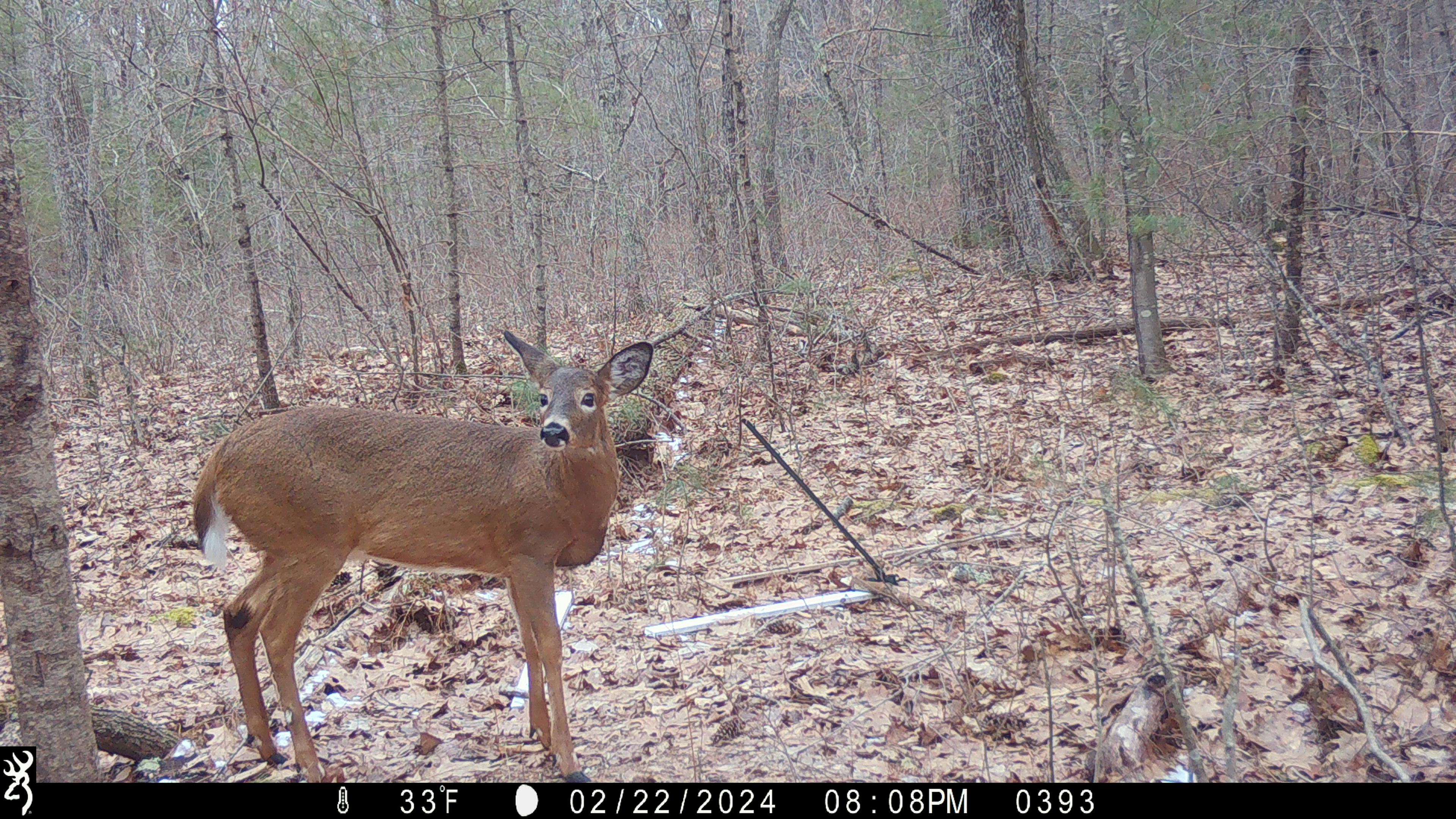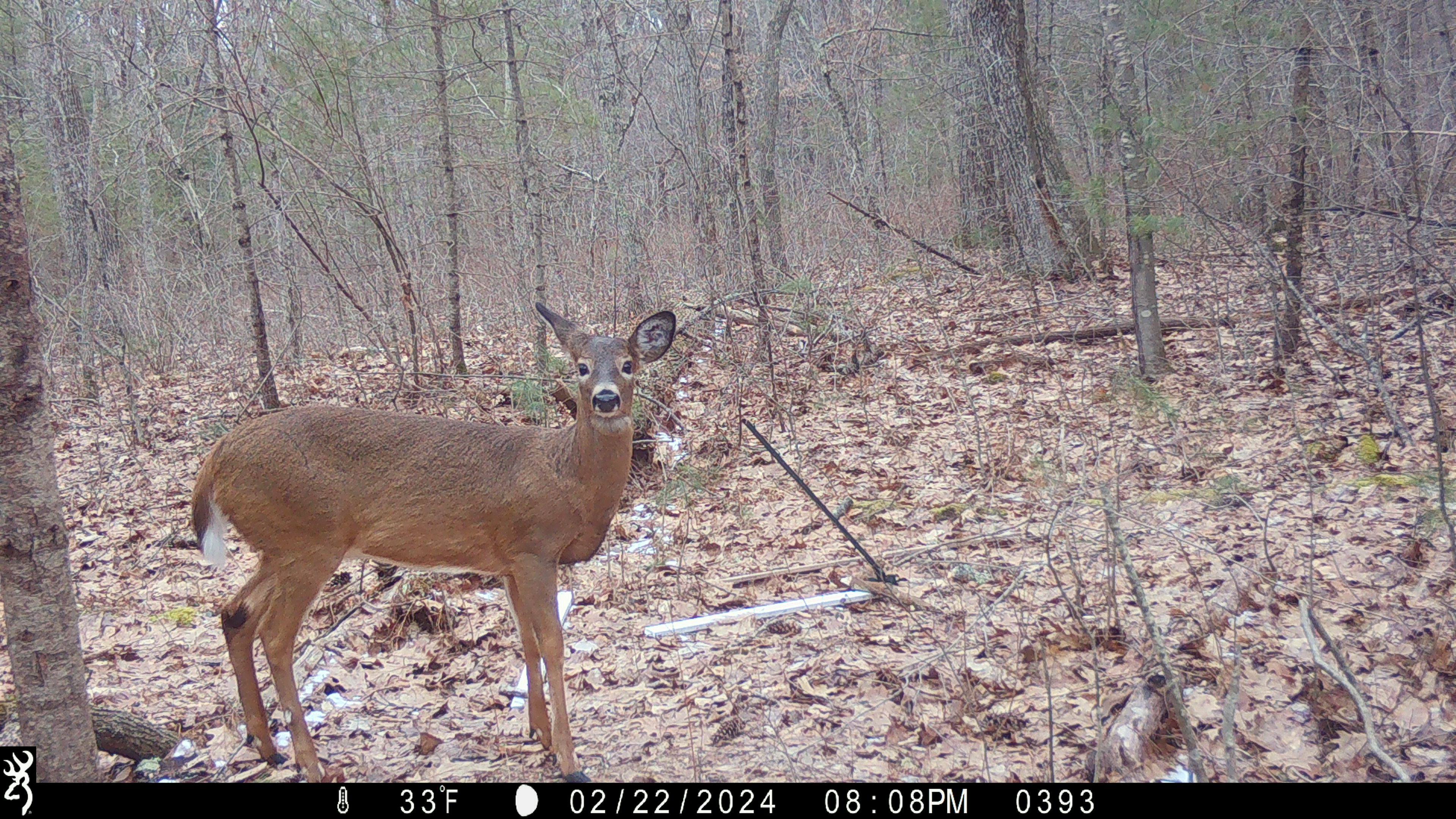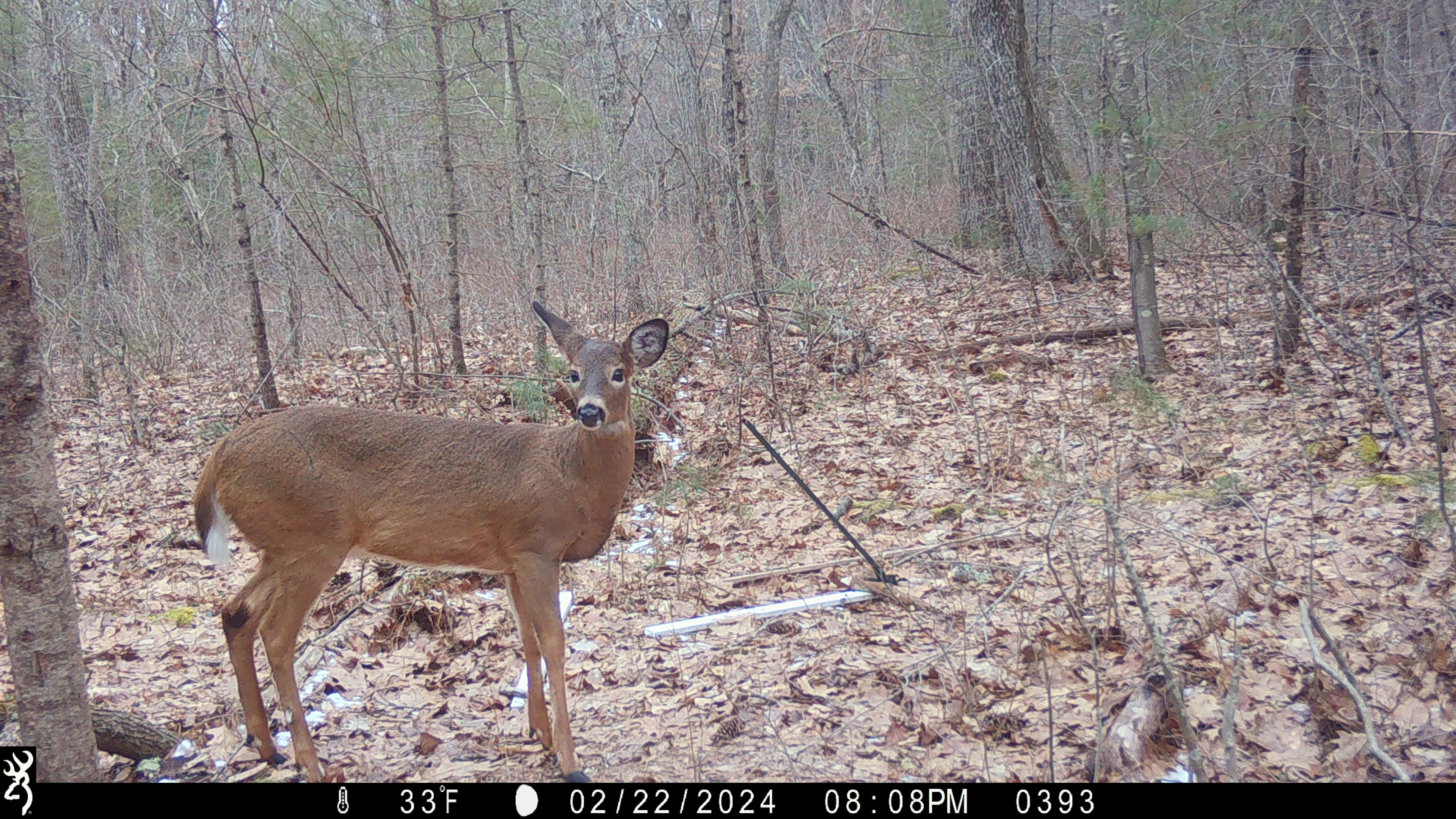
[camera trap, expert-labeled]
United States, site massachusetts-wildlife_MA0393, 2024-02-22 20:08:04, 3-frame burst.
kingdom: Animalia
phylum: Chordata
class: Mammalia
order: Artiodactyla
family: Cervidae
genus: Odocoileus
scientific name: Odocoileus virginianus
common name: white-tailed deer